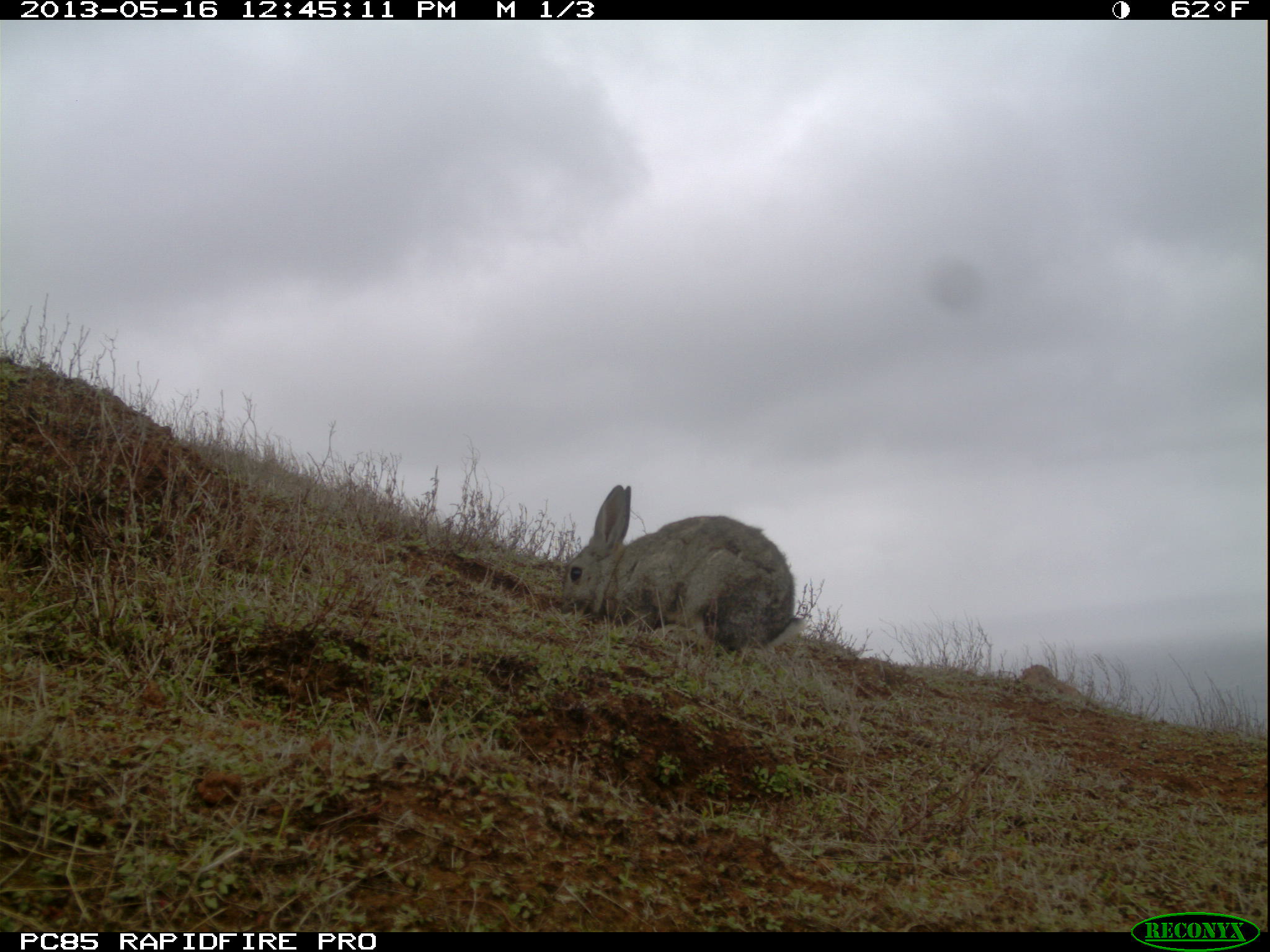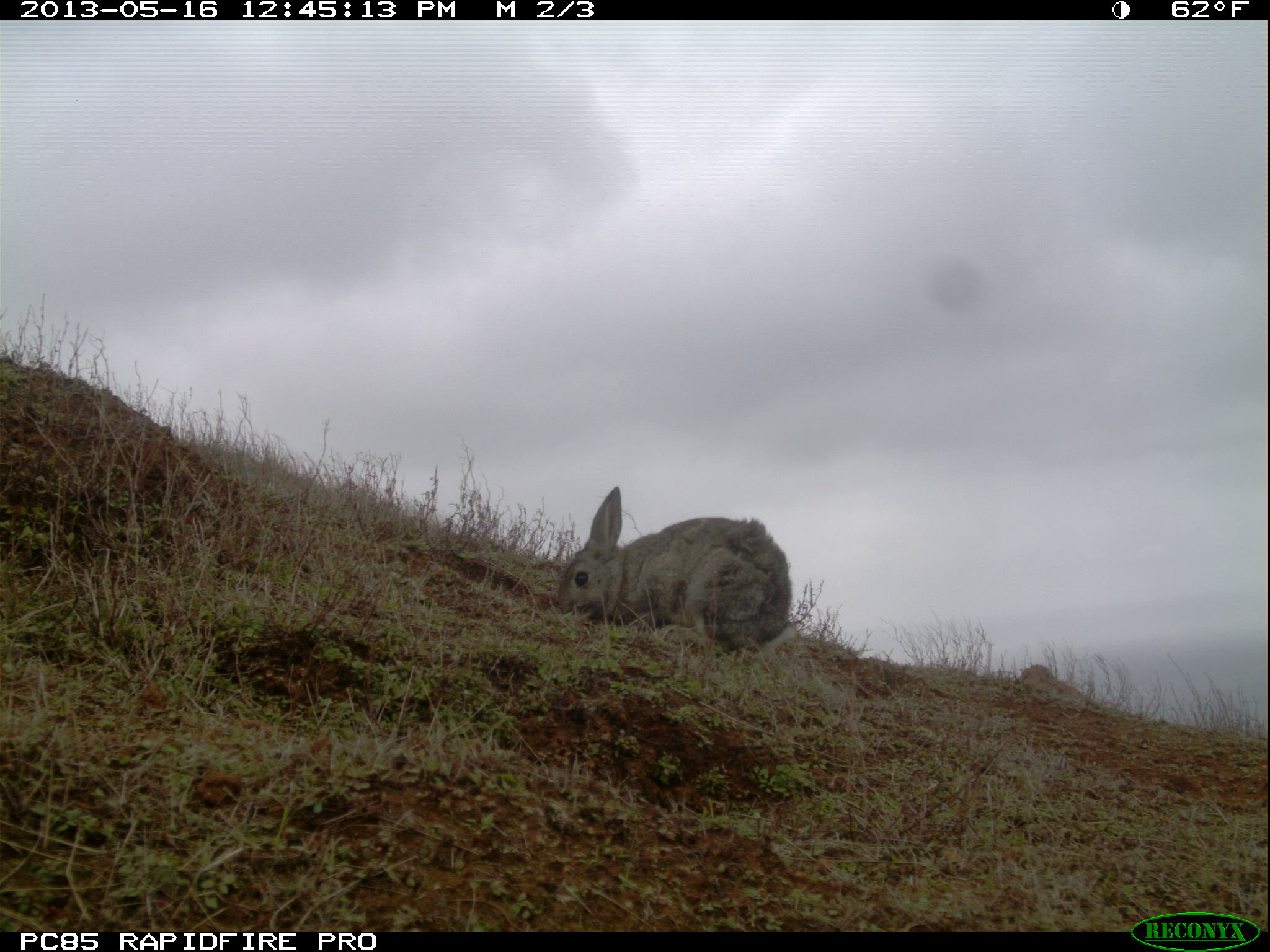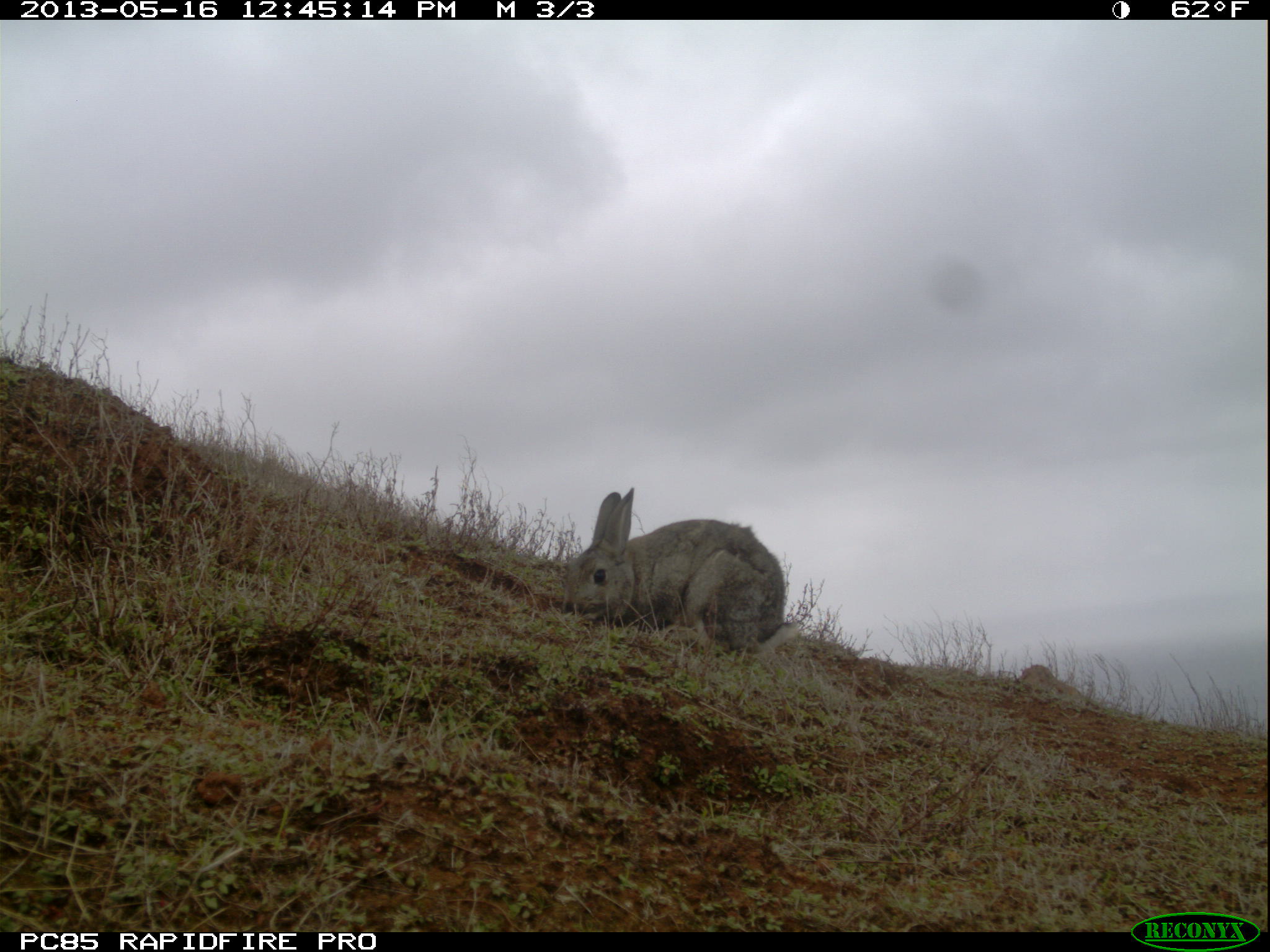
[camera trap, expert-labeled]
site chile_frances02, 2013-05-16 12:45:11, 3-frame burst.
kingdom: Animalia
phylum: Chordata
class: Mammalia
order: Lagomorpha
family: Leporidae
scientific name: Leporidae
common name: rabbits and hares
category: rabbit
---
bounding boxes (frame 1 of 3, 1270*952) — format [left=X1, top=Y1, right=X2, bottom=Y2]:
rabbit: [left=558, top=483, right=804, bottom=662]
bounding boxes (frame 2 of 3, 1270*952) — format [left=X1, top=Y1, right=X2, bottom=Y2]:
rabbit: [left=553, top=485, right=792, bottom=658]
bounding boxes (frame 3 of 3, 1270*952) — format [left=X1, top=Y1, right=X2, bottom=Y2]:
rabbit: [left=561, top=484, right=796, bottom=663]